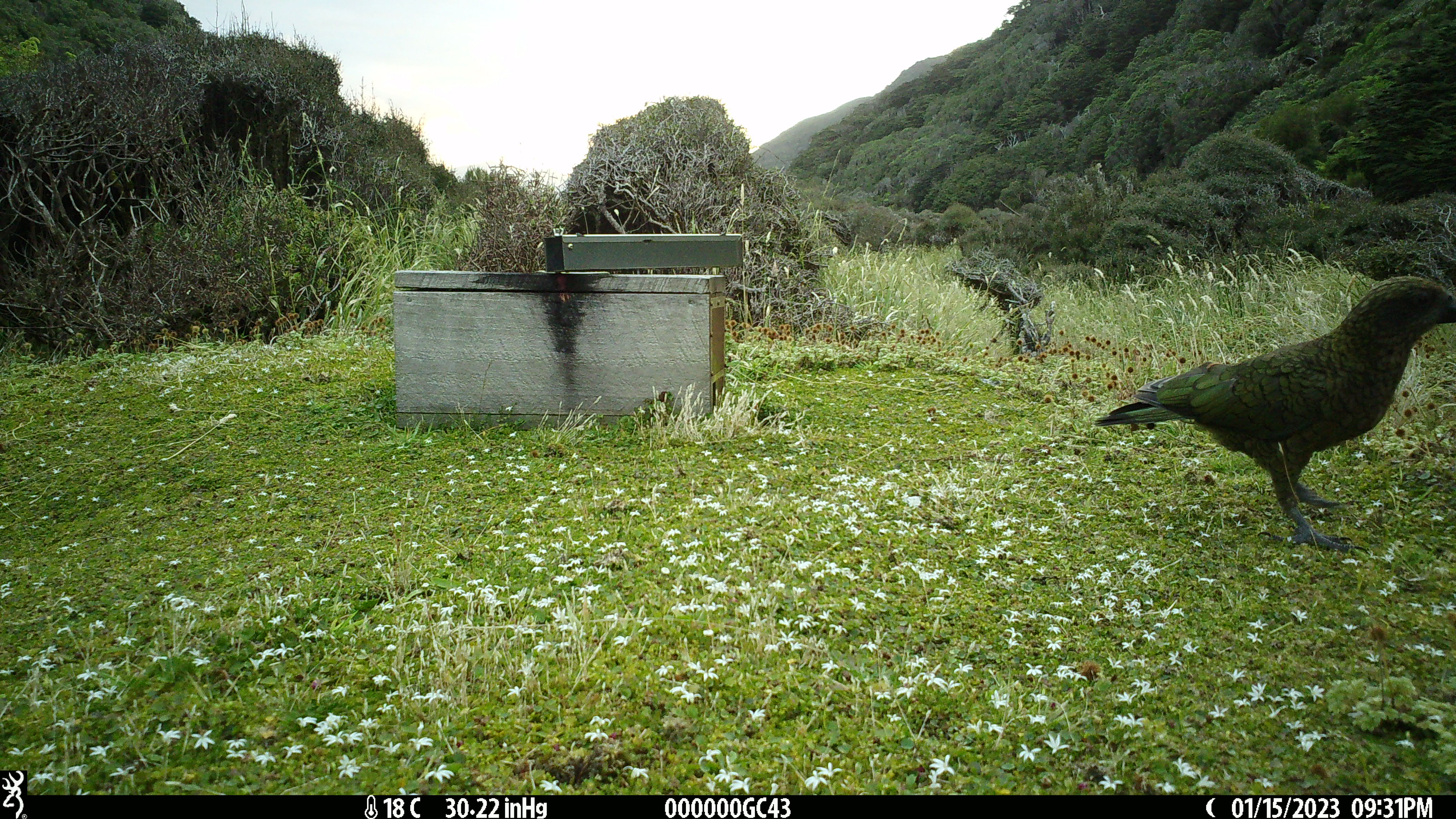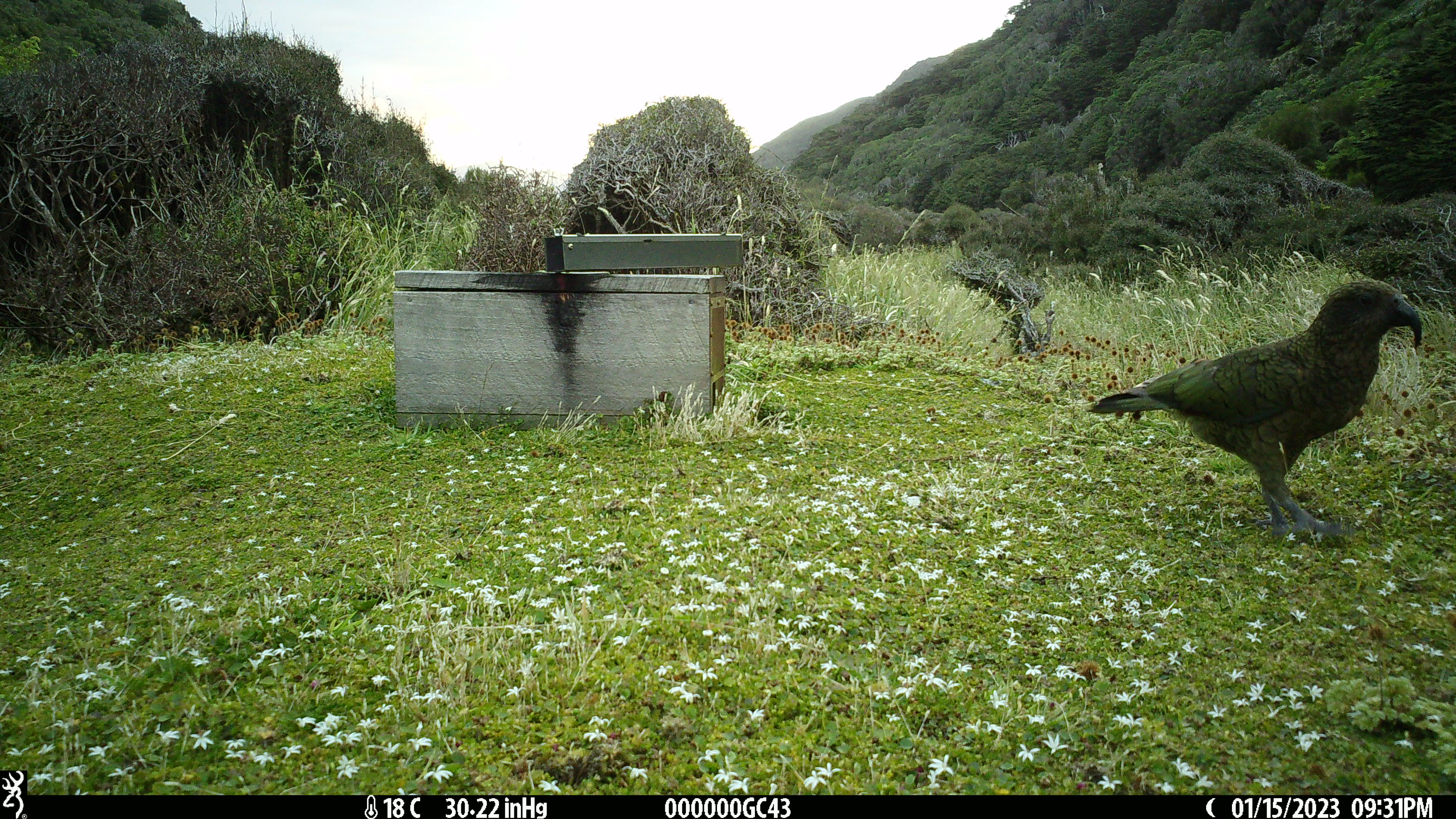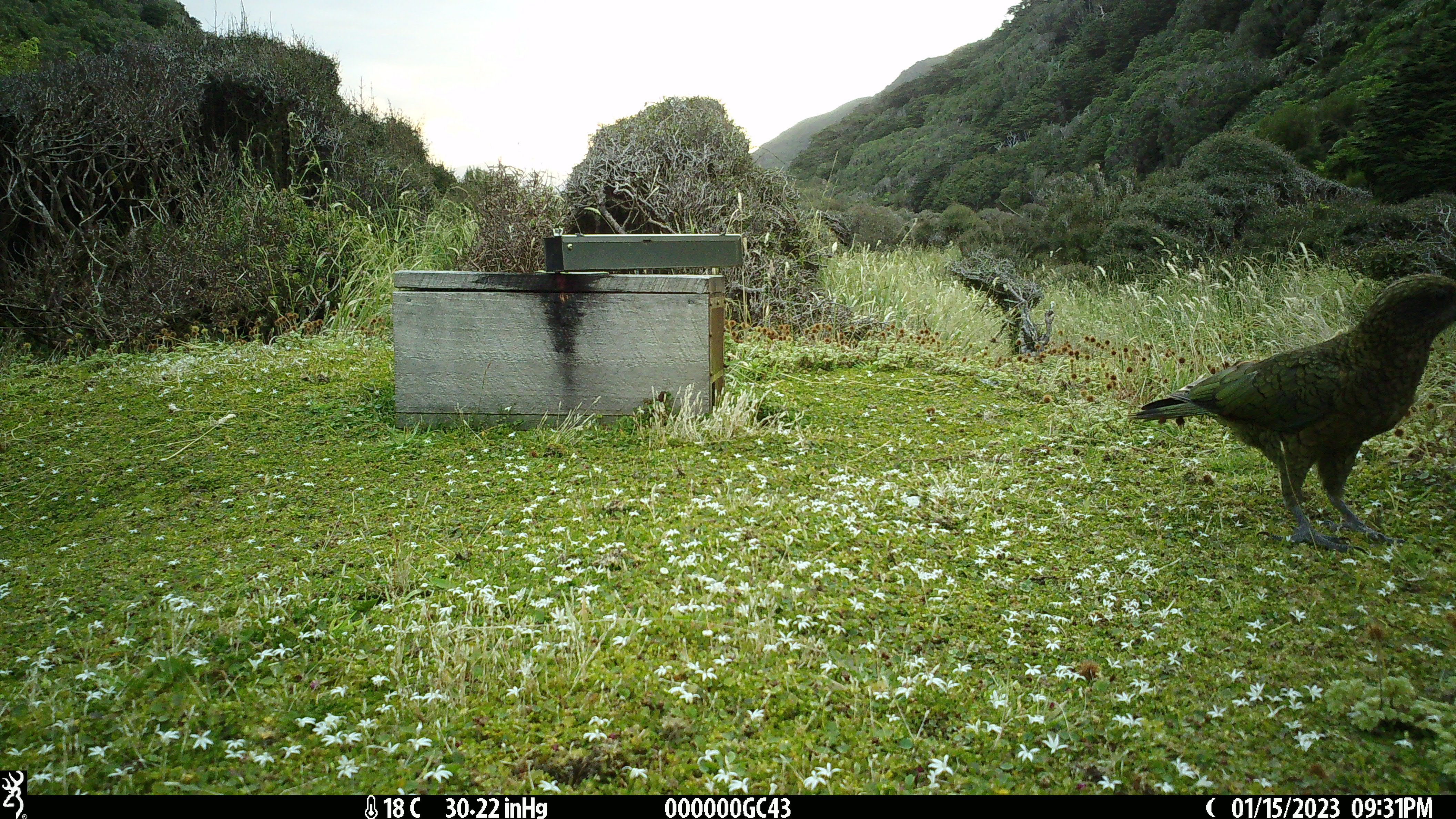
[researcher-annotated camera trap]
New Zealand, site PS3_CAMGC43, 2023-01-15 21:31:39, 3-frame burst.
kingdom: Animalia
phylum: Chordata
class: Aves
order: Psittaciformes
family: Strigopidae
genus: Nestor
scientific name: Nestor notabilis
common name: kea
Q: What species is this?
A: Kea (Nestor notabilis).